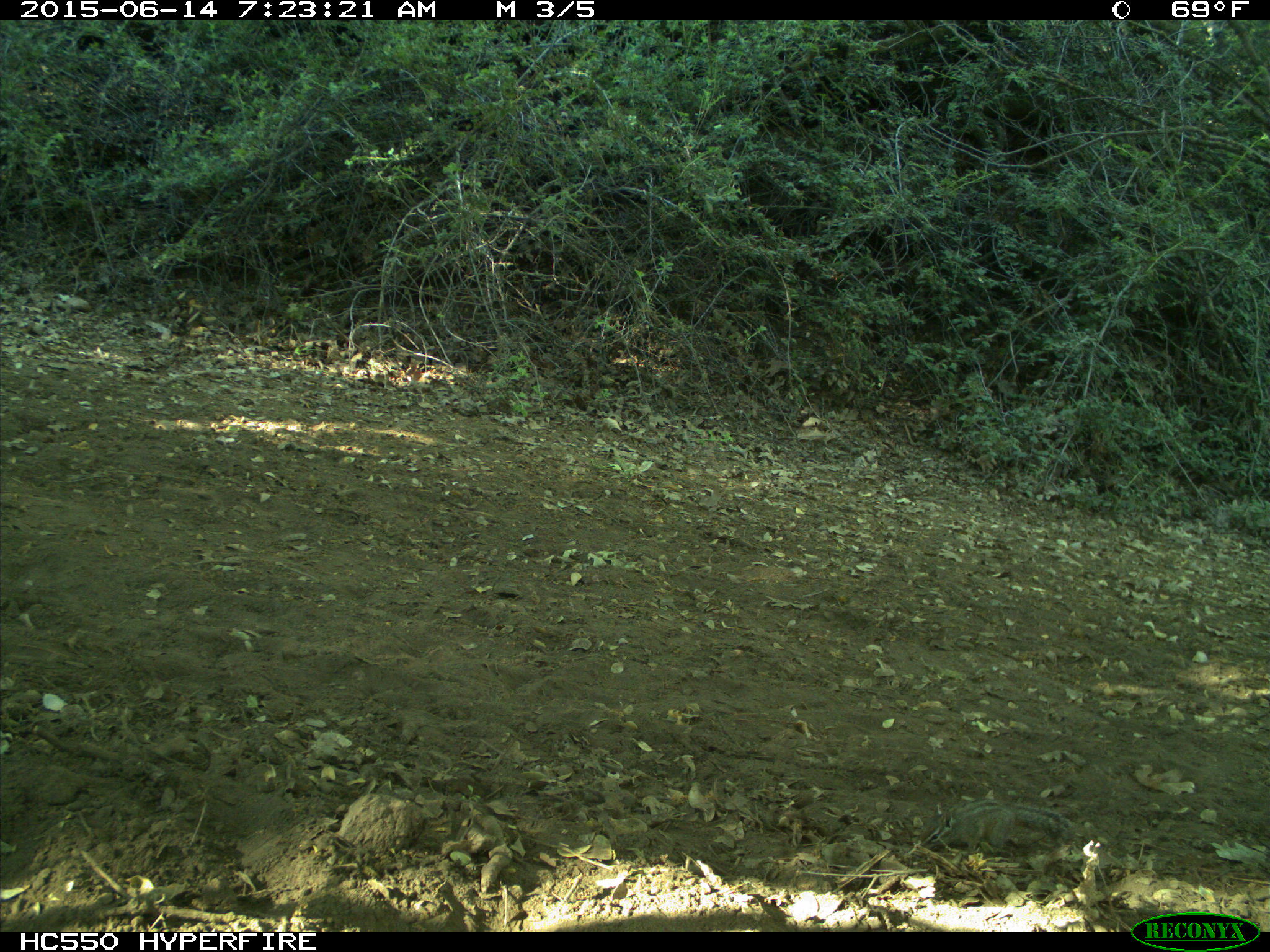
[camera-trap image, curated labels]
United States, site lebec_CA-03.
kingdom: Animalia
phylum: Chordata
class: Mammalia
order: Rodentia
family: Sciuridae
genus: Tamias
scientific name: Tamias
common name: chipmunk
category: unidentified chipmunk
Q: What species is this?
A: Unidentified chipmunk (chipmunk) (Tamias).